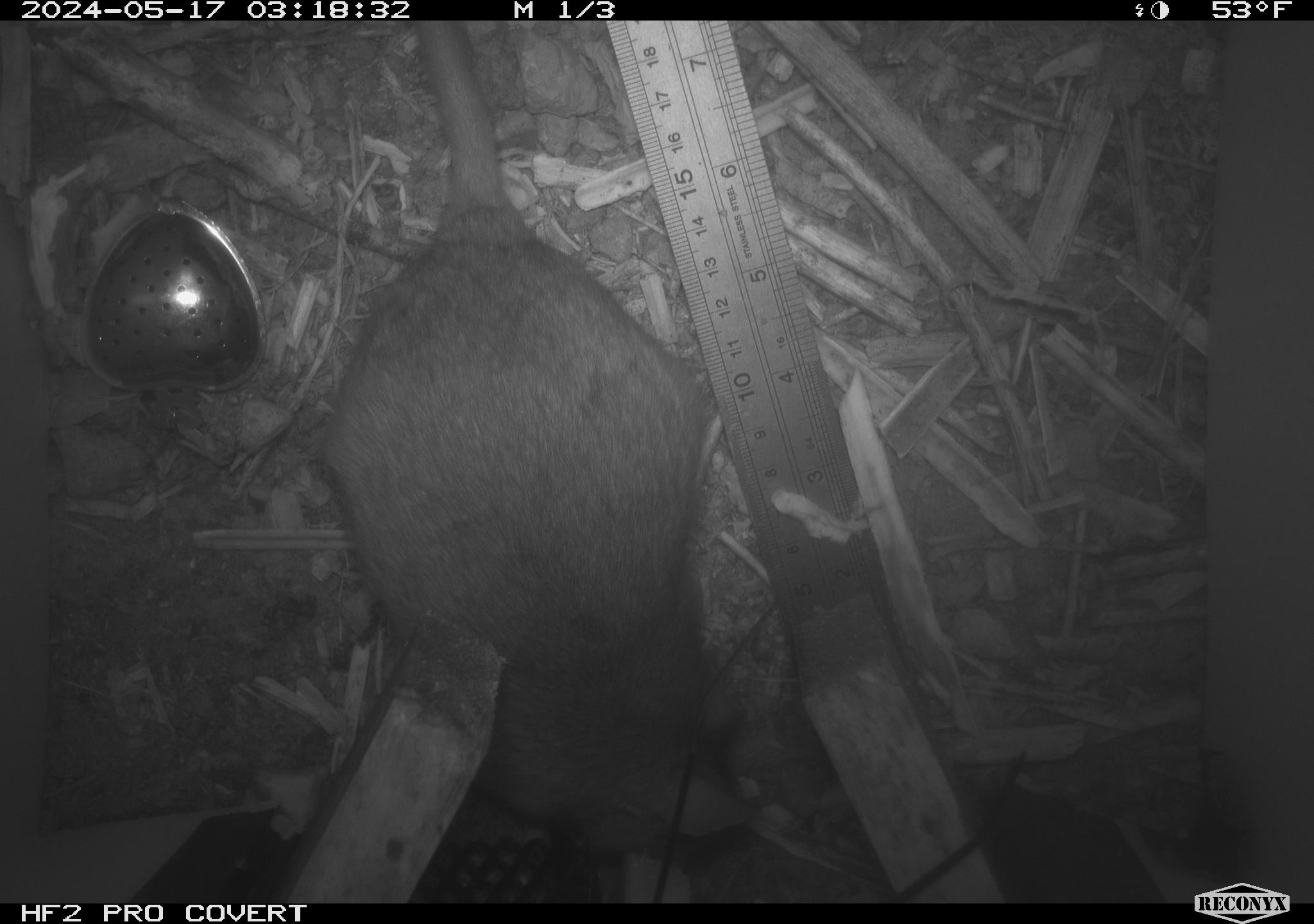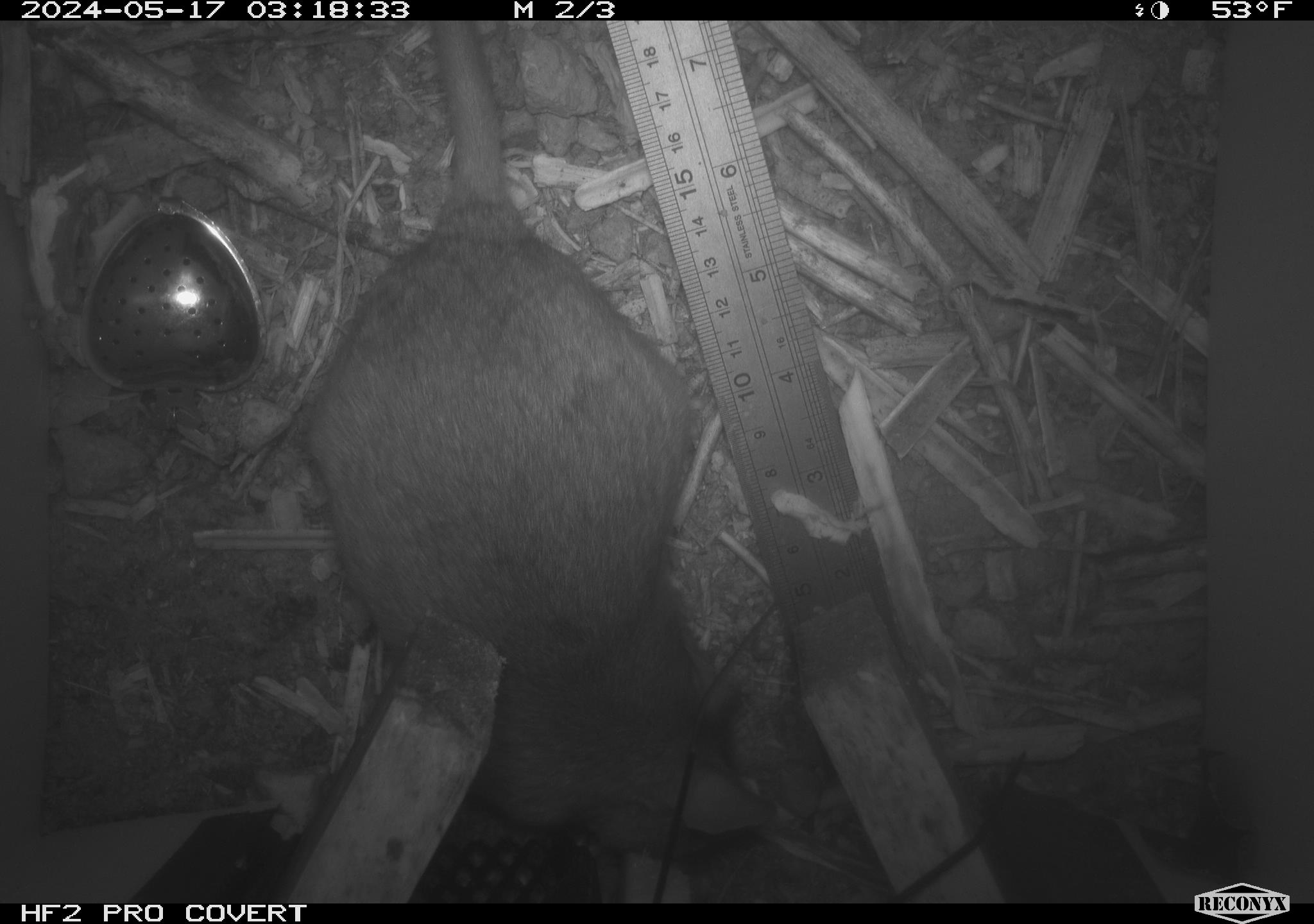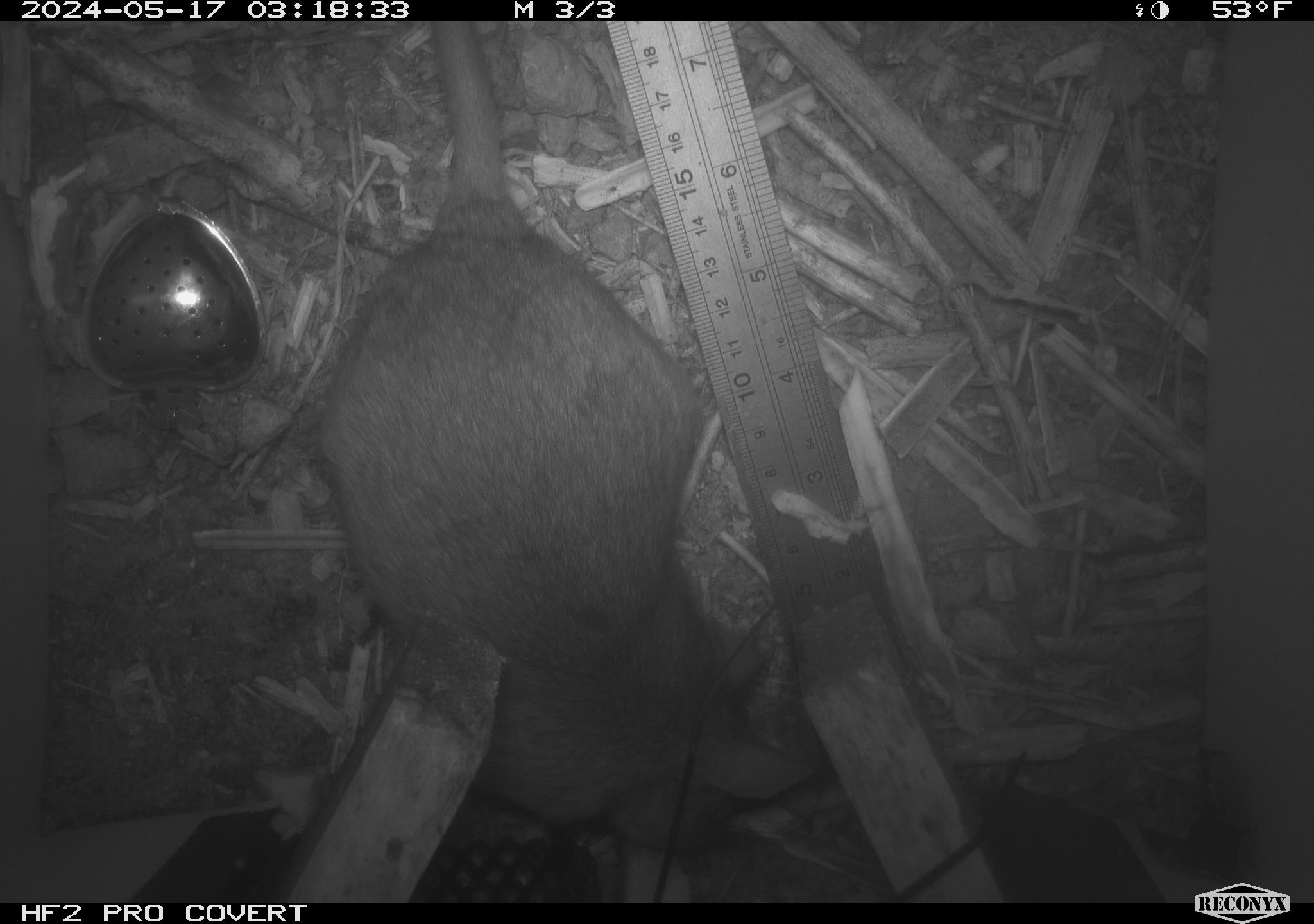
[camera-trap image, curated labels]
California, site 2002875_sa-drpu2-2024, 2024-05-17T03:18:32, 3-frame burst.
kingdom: Animalia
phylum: Chordata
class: Mammalia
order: Rodentia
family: Cricetidae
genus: Neotoma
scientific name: Neotoma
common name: pack rat or woodrat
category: neotoma species